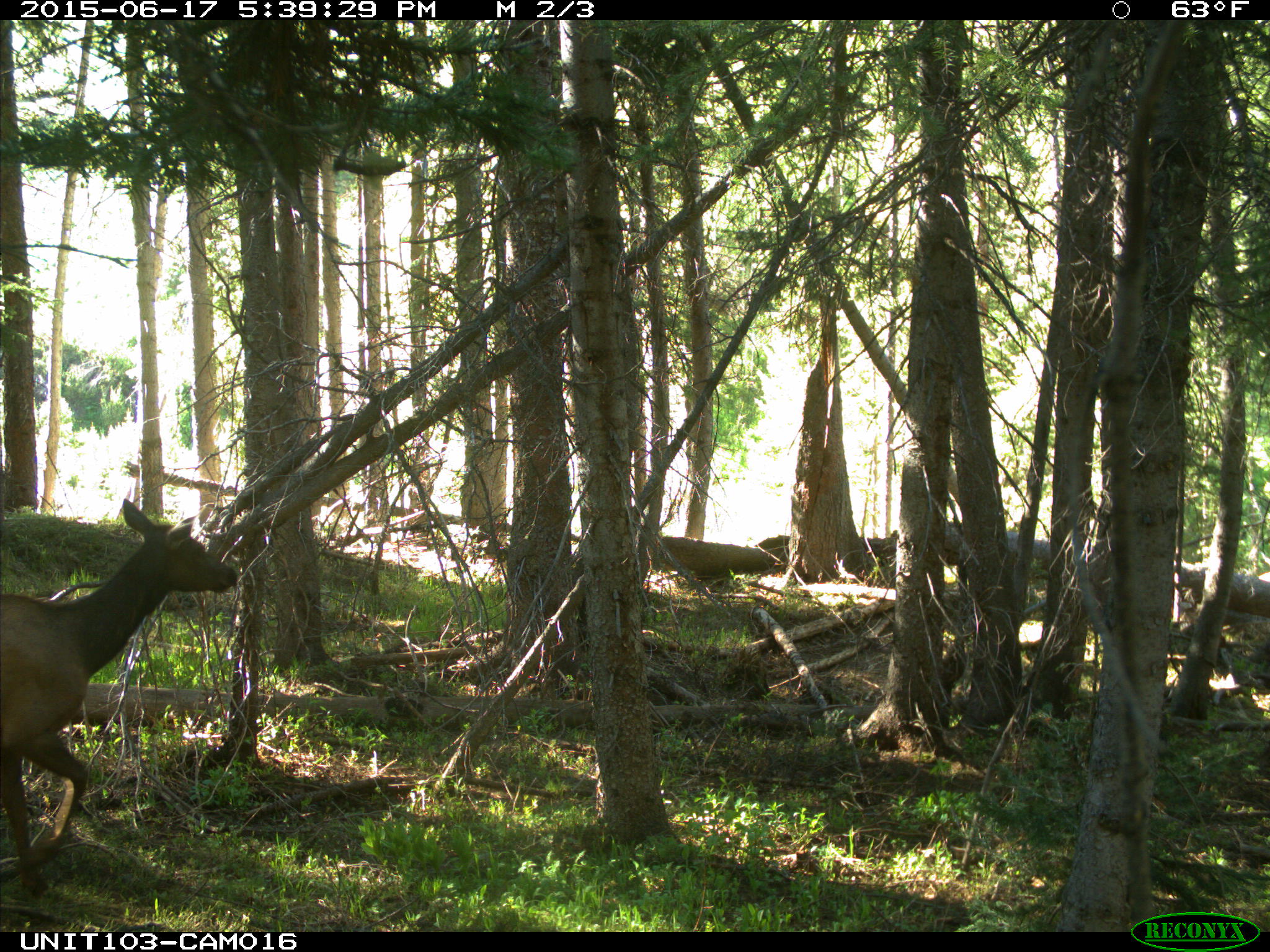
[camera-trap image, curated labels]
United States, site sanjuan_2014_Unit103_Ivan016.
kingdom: Animalia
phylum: Chordata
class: Mammalia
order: Artiodactyla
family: Cervidae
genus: Cervus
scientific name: Cervus elaphus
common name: red deer